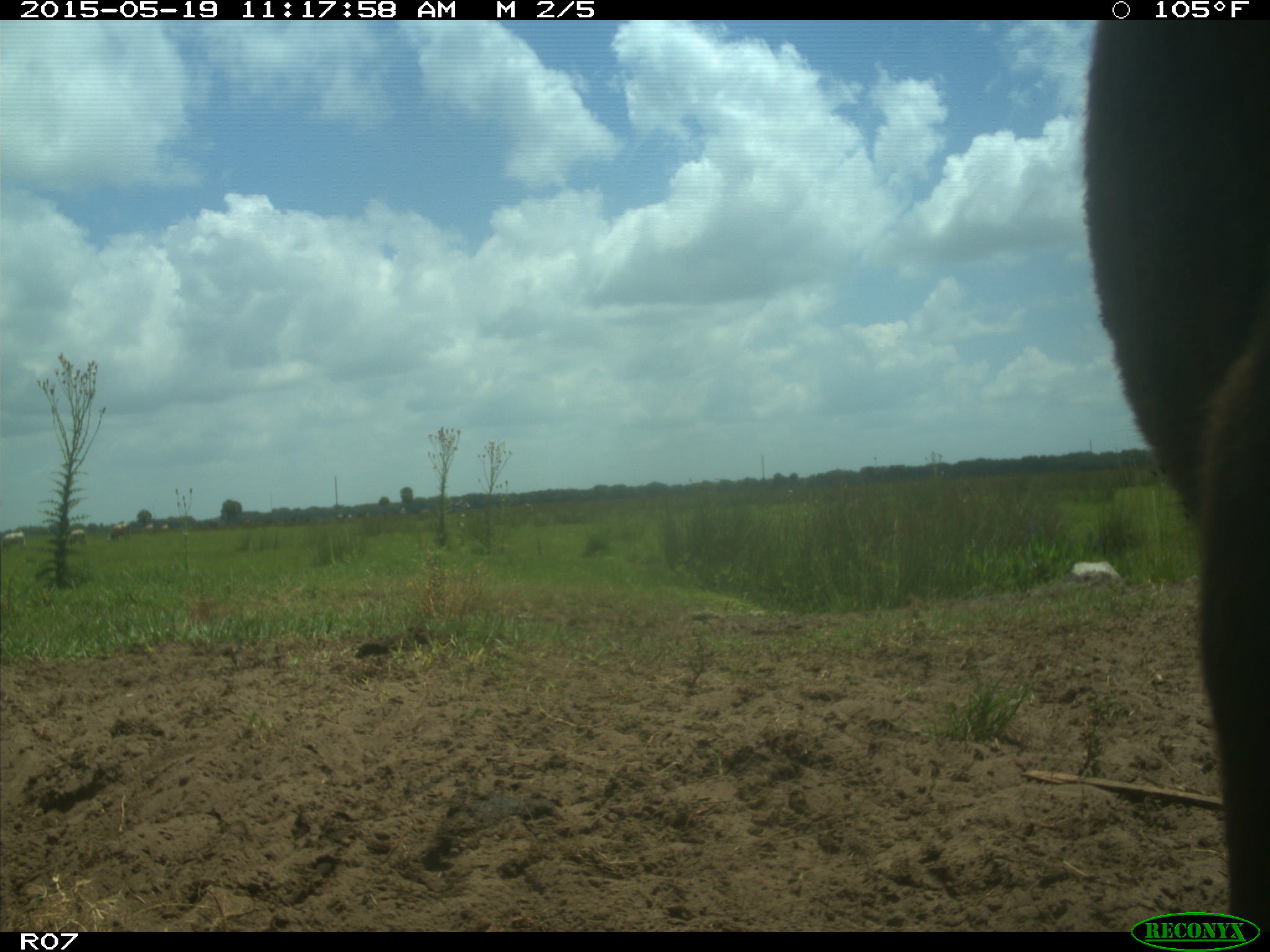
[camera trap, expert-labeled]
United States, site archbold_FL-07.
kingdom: Animalia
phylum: Chordata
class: Mammalia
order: Artiodactyla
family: Bovidae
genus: Bos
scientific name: Bos taurus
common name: domestic cow